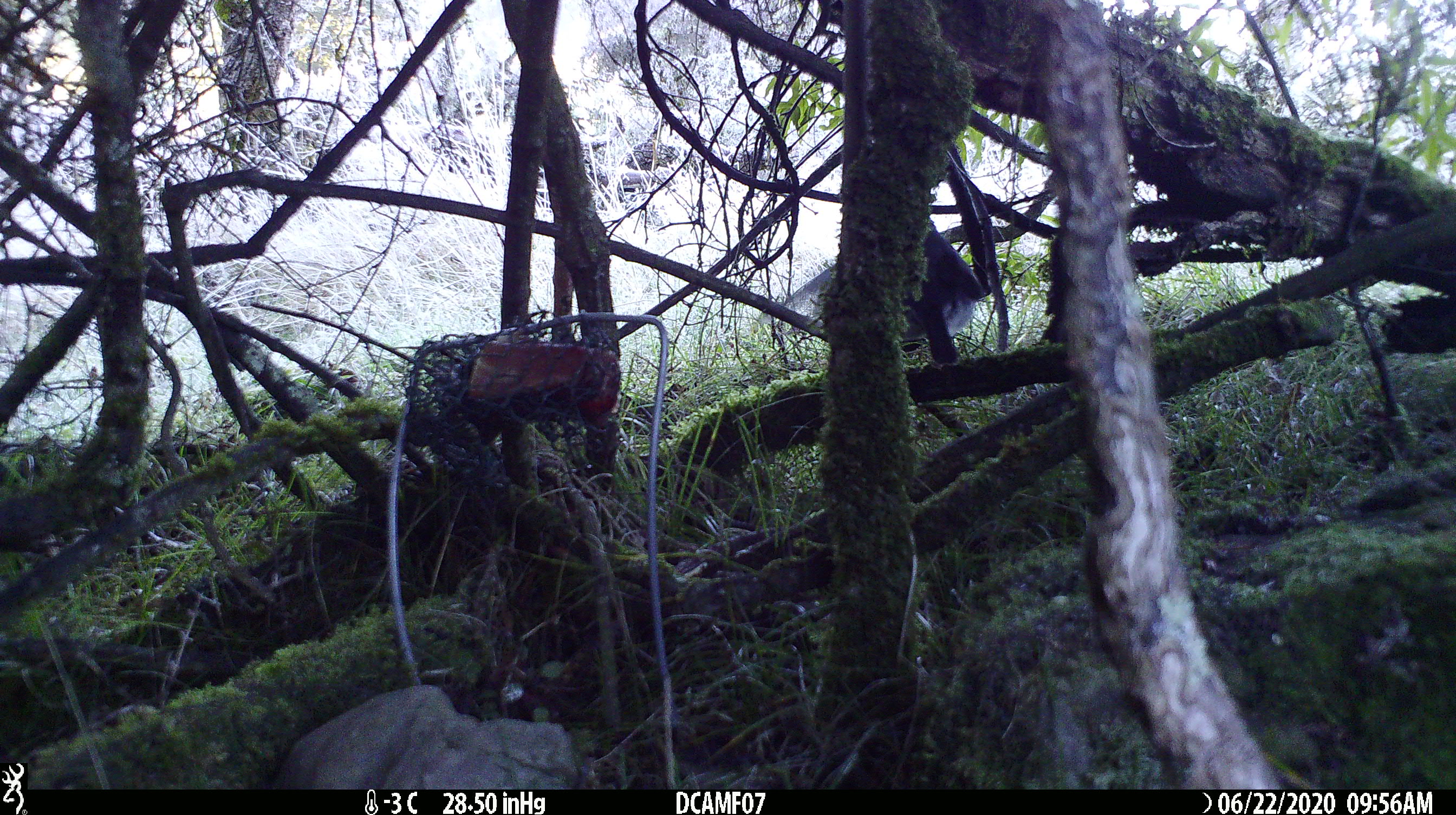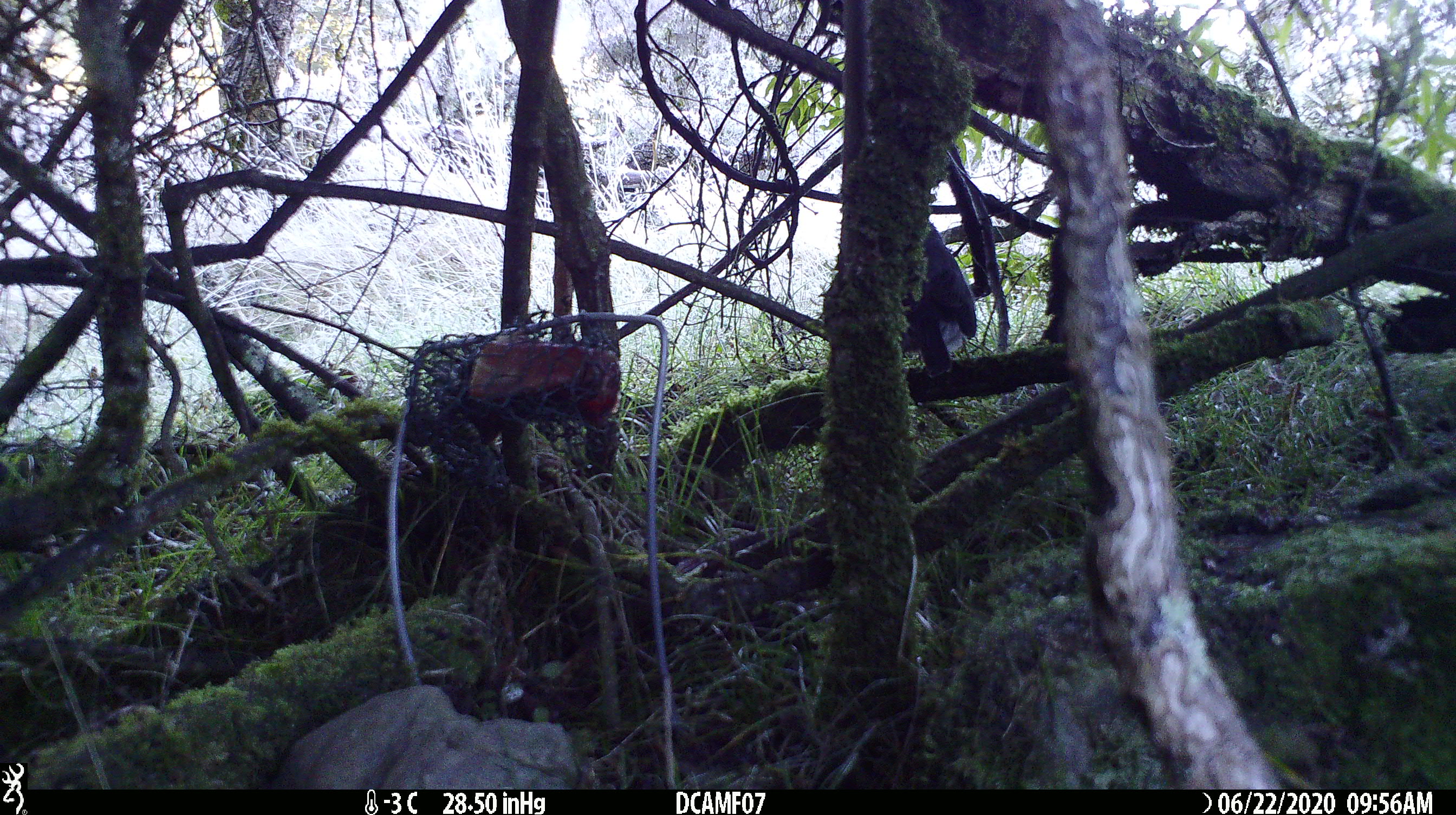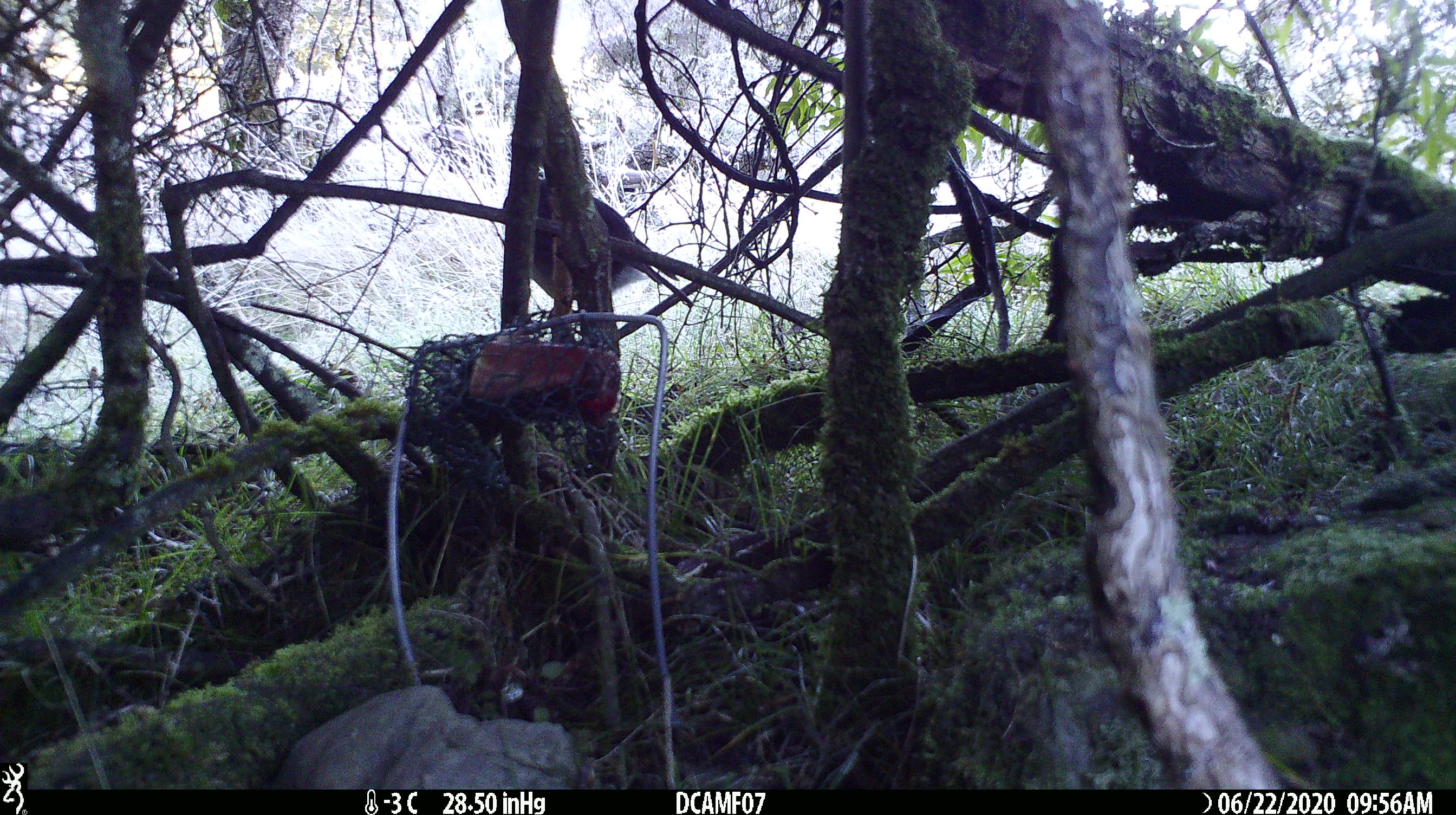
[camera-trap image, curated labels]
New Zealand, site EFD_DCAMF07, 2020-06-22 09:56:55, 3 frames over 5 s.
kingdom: Animalia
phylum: Chordata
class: Aves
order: Passeriformes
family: Petroicidae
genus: Petroica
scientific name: Petroica australis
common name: new zealand robin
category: robin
Robin (new zealand robin) (Petroica australis).